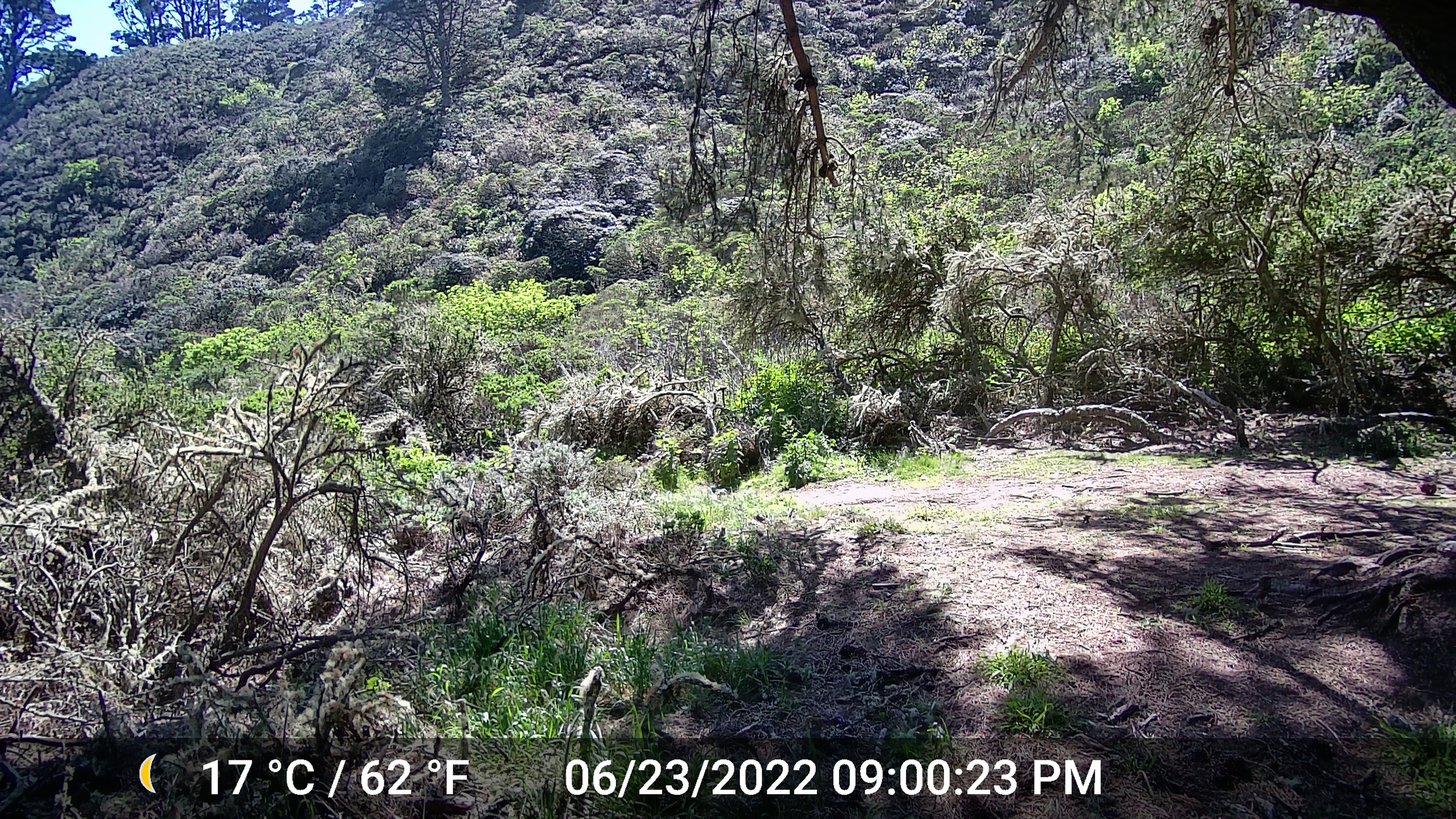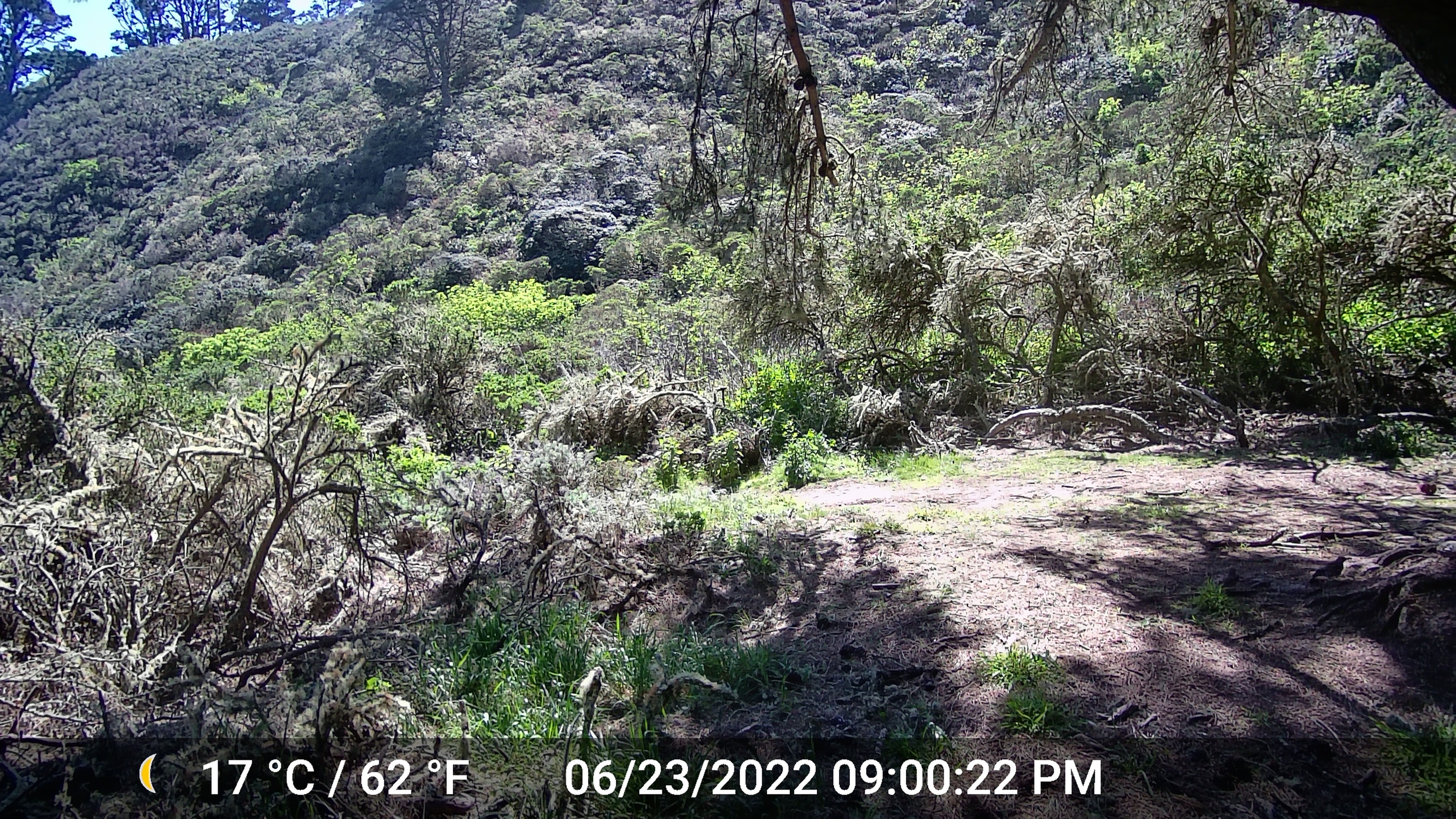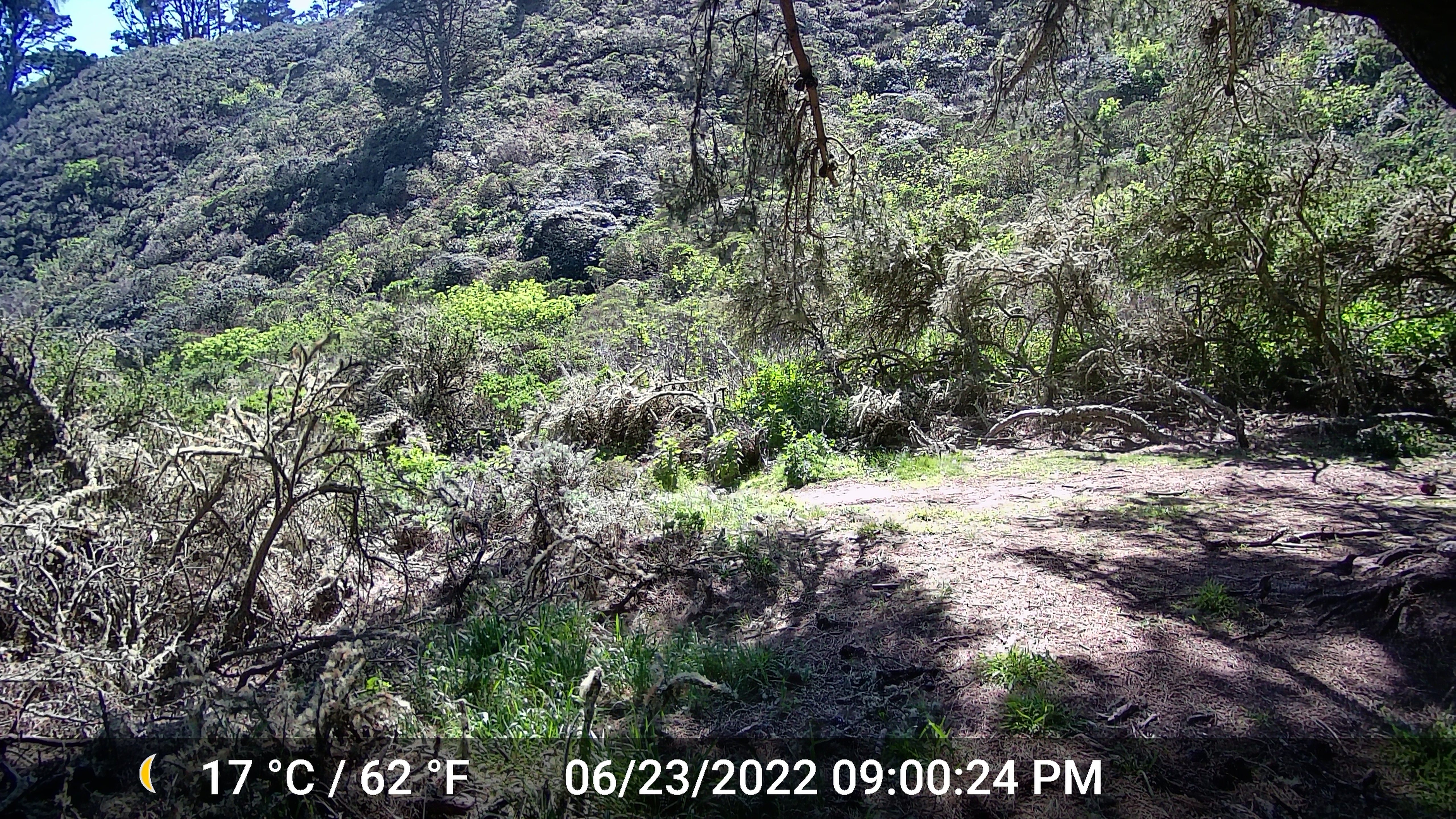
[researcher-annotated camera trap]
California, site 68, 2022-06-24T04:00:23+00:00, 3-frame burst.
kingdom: Animalia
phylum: Chordata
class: Aves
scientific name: Aves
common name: bird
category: unknown bird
Unknown bird (bird) (Aves).